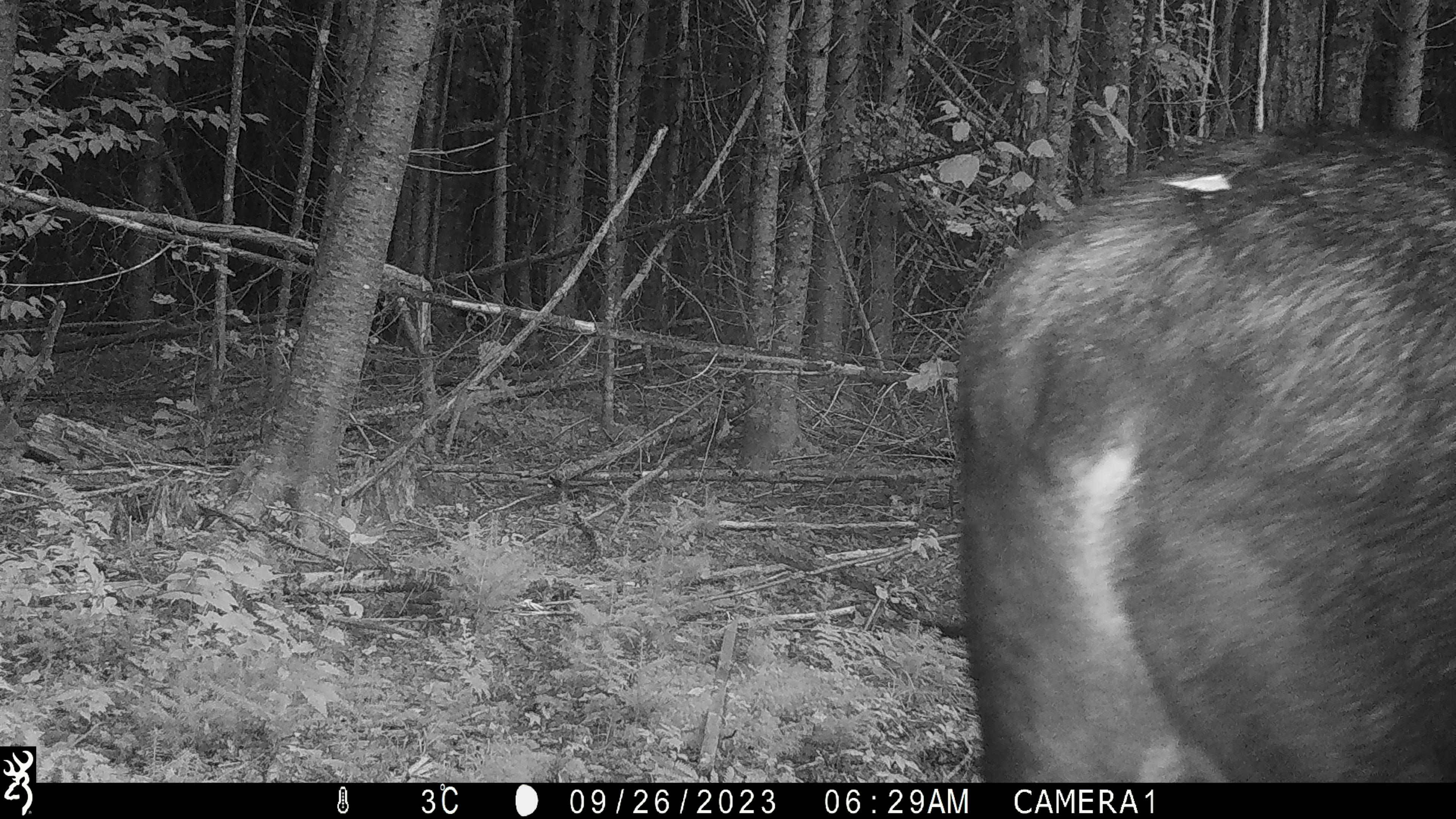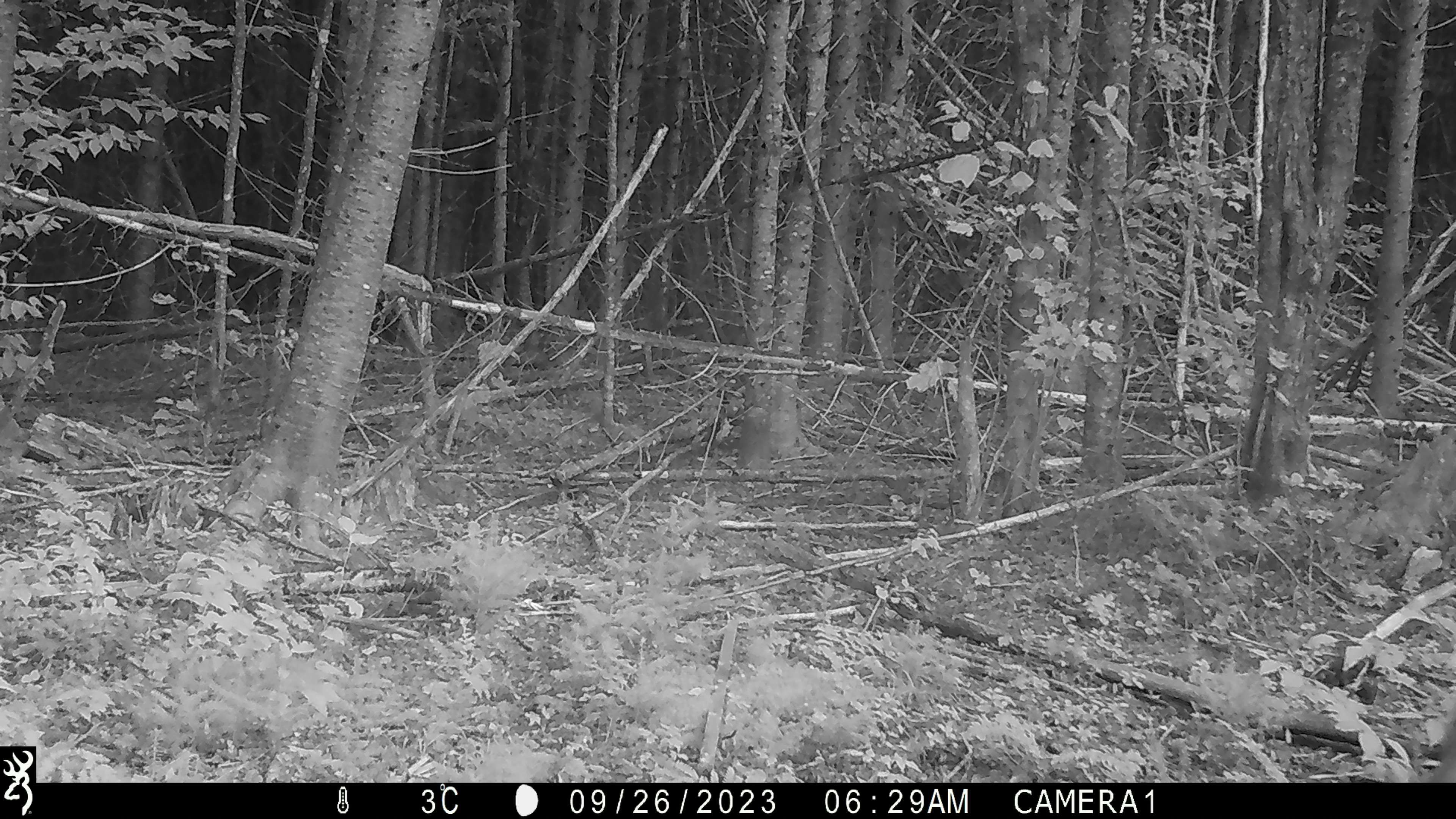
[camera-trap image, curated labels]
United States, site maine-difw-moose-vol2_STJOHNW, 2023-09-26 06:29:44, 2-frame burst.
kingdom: Animalia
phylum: Chordata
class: Mammalia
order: Artiodactyla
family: Cervidae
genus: Alces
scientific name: Alces alces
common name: moose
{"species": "moose (Alces alces)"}